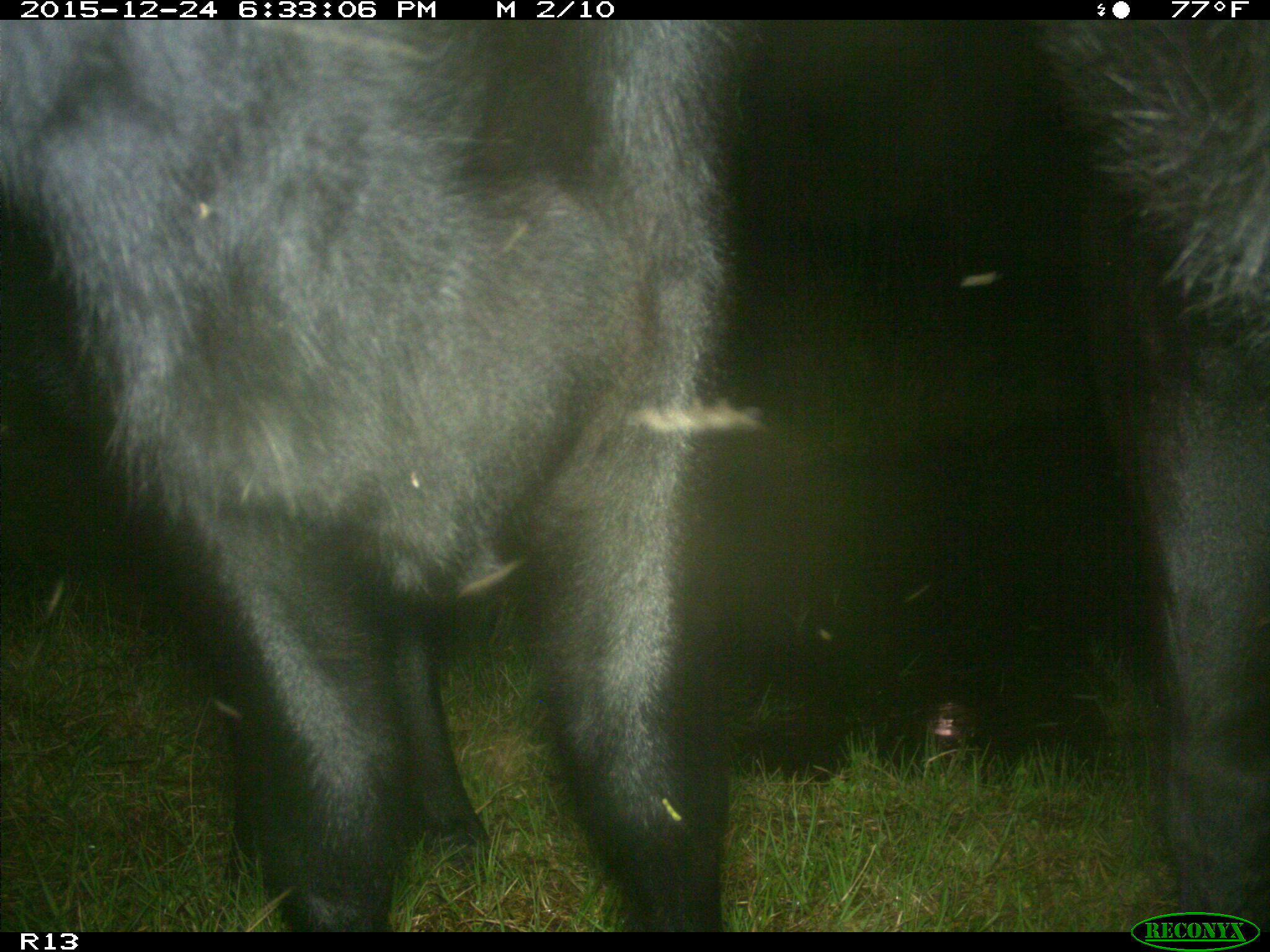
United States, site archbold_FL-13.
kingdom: Animalia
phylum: Chordata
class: Mammalia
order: Artiodactyla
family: Bovidae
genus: Bos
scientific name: Bos taurus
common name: domestic cow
Bos taurus (domestic cow).